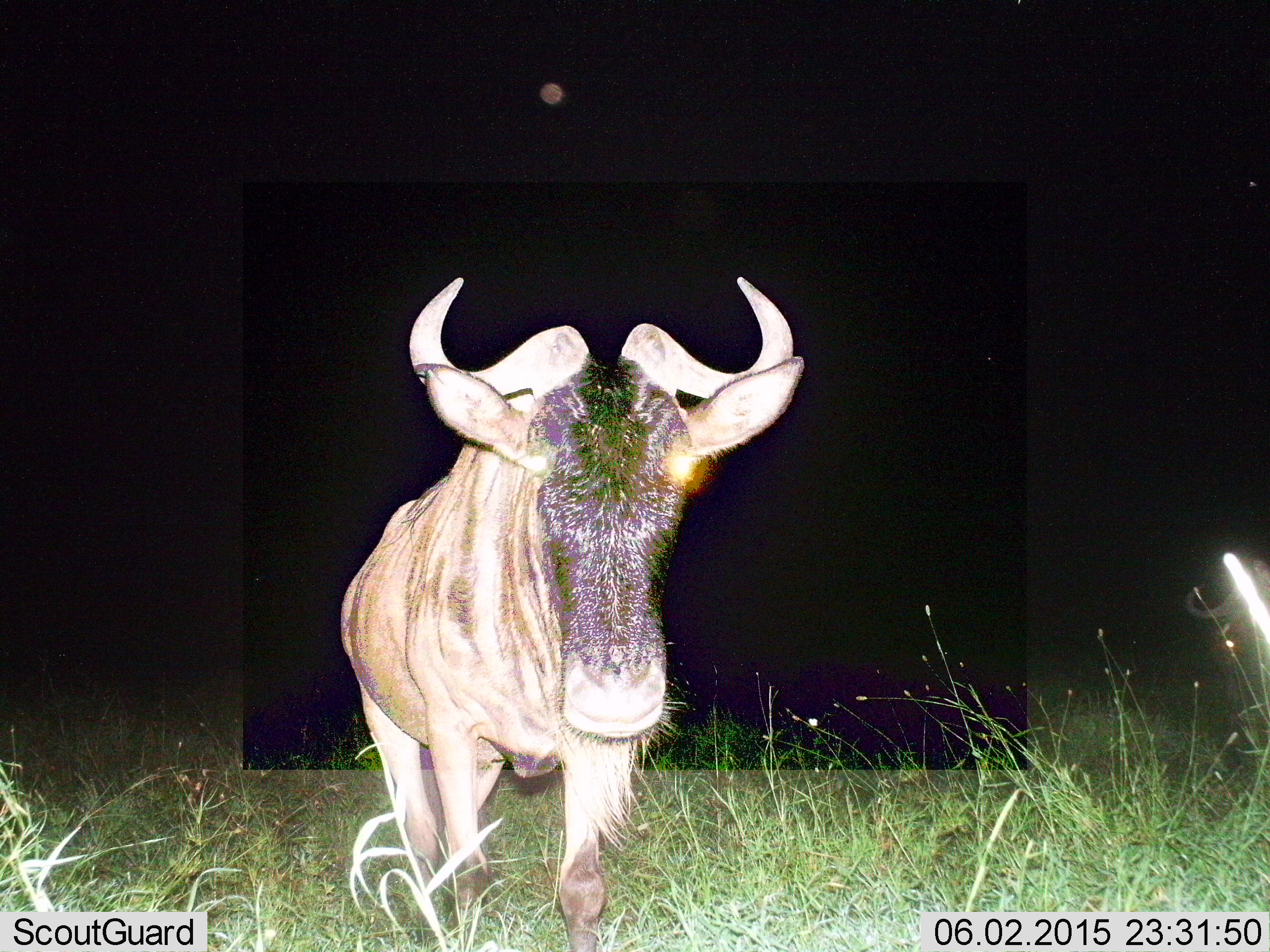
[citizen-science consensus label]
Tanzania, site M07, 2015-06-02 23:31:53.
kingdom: Animalia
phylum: Chordata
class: Mammalia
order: Artiodactyla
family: Bovidae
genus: Connochaetes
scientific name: Connochaetes taurinus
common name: blue wildebeest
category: wildebeest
Wildebeest (blue wildebeest) (Connochaetes taurinus), count 1. Behavior (volunteer vote fractions): standing 70%, resting 0%, moving 30%, interacting 0%. Young present (vote fraction): 0%. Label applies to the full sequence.